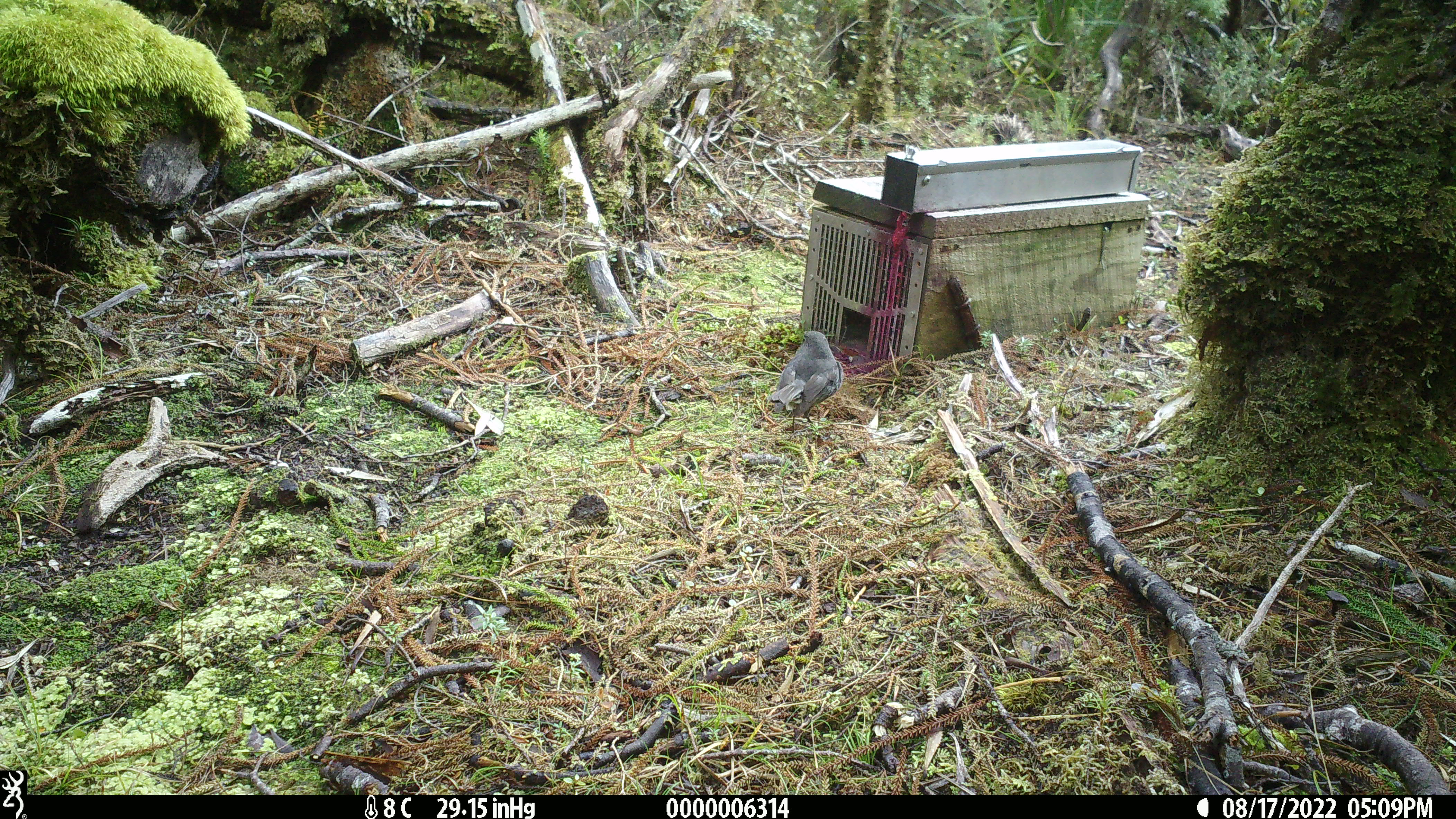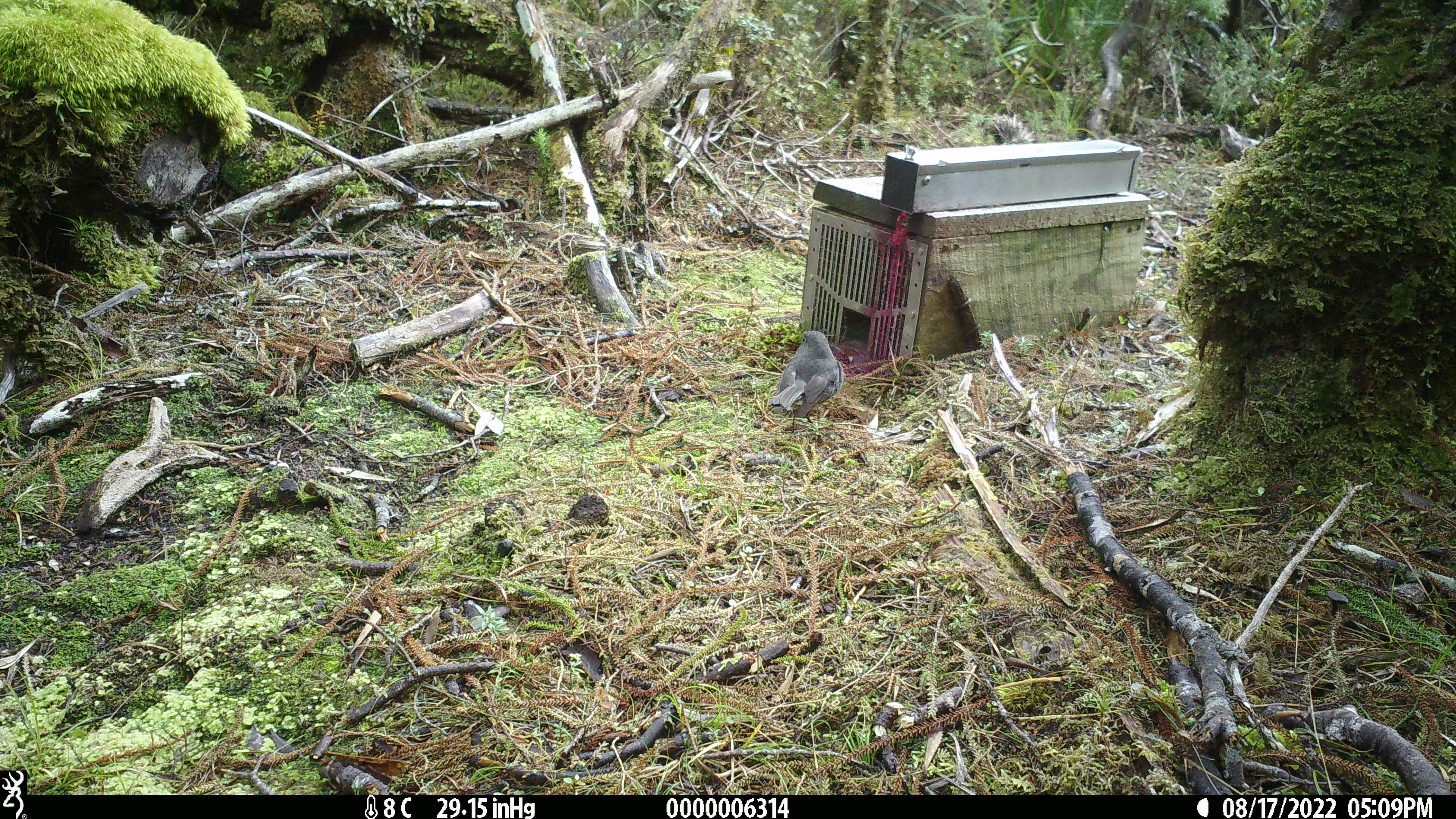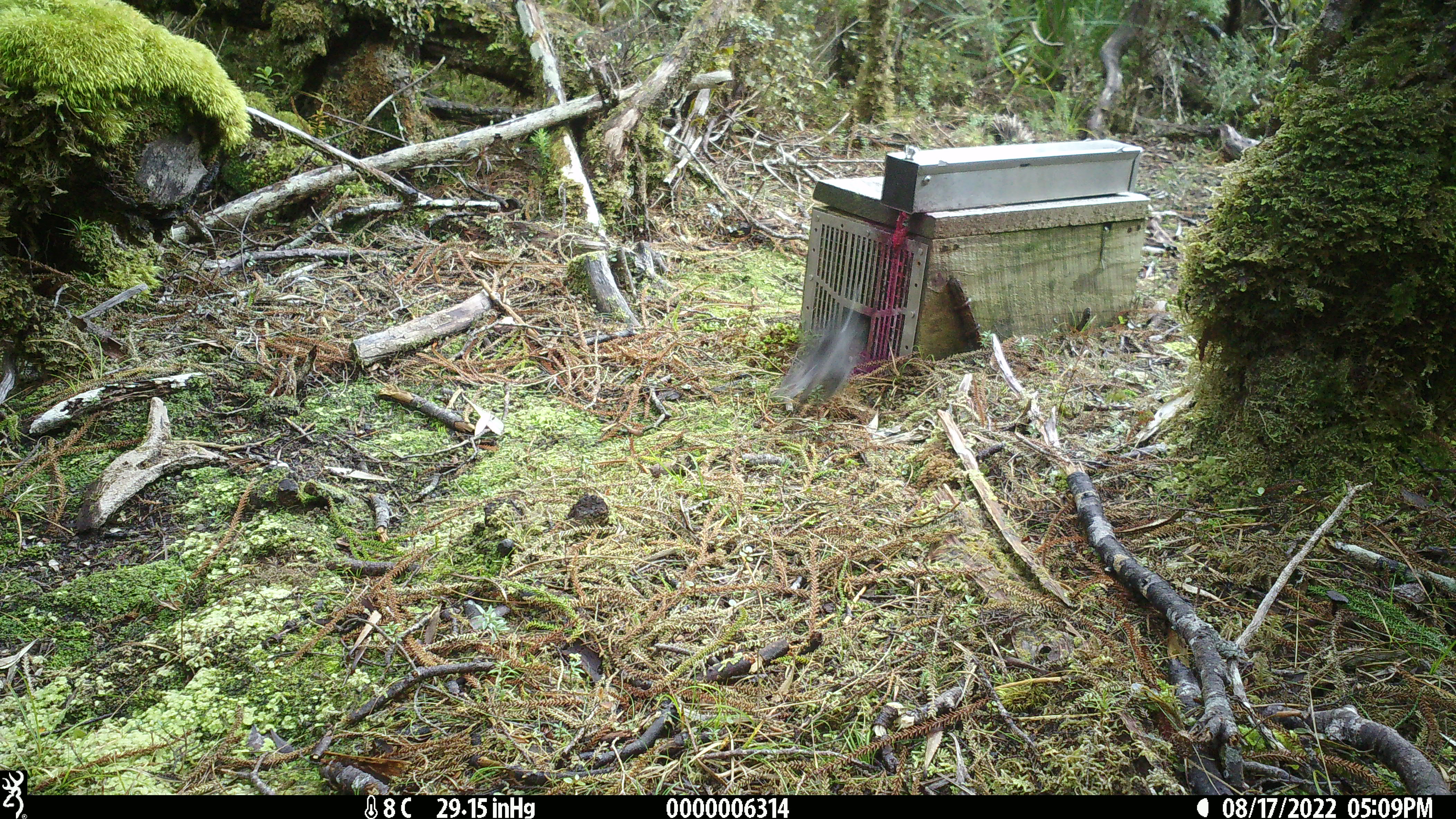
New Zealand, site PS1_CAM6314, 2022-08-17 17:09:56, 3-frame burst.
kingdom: Animalia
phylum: Chordata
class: Aves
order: Passeriformes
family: Petroicidae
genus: Petroica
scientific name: Petroica australis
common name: new zealand robin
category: robin